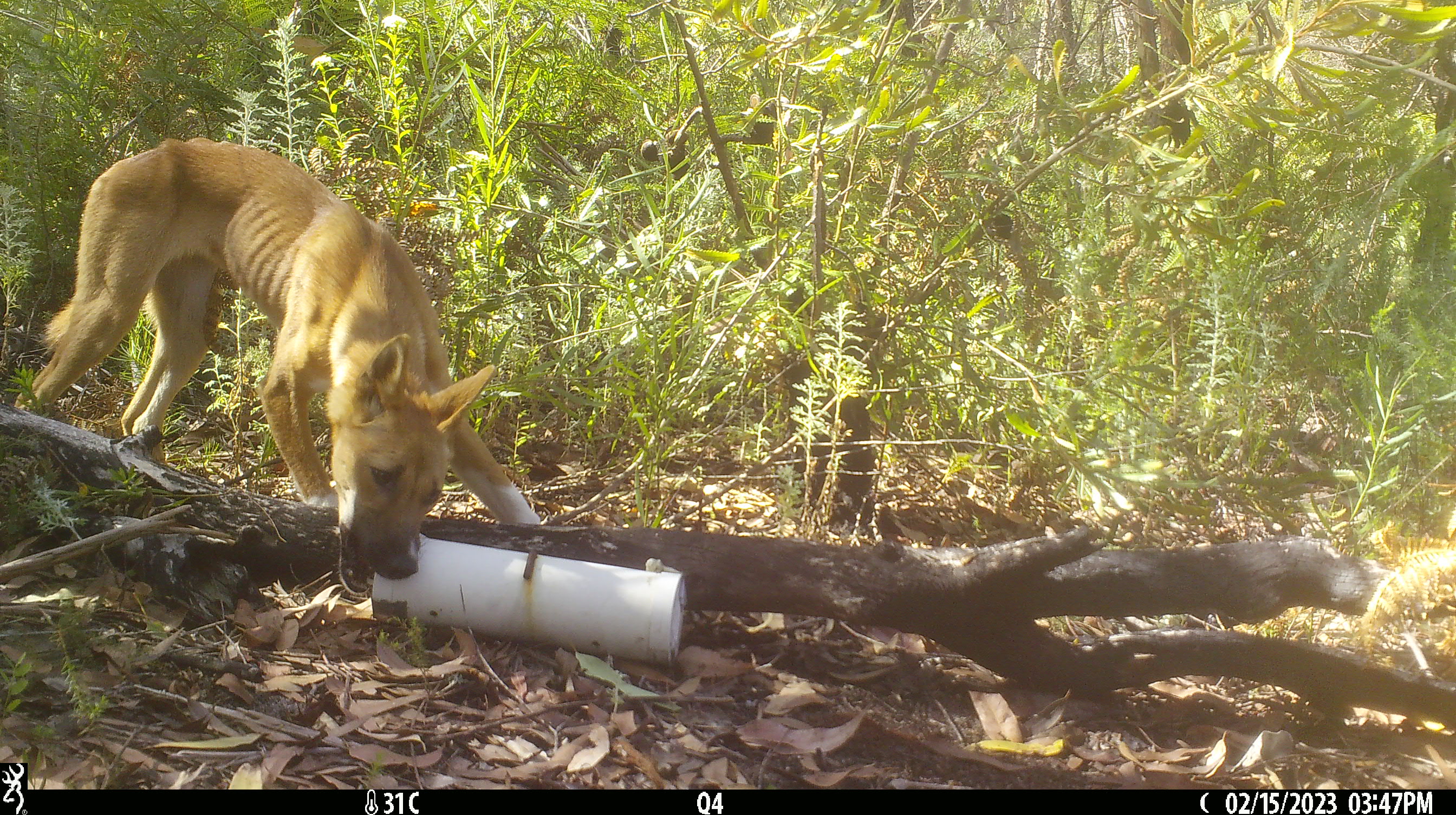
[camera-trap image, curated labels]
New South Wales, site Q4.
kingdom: Animalia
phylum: Chordata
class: Mammalia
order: Carnivora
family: Canidae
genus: Canis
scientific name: Canis familiaris dingo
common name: dingo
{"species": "dingo (Canis familiaris dingo)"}